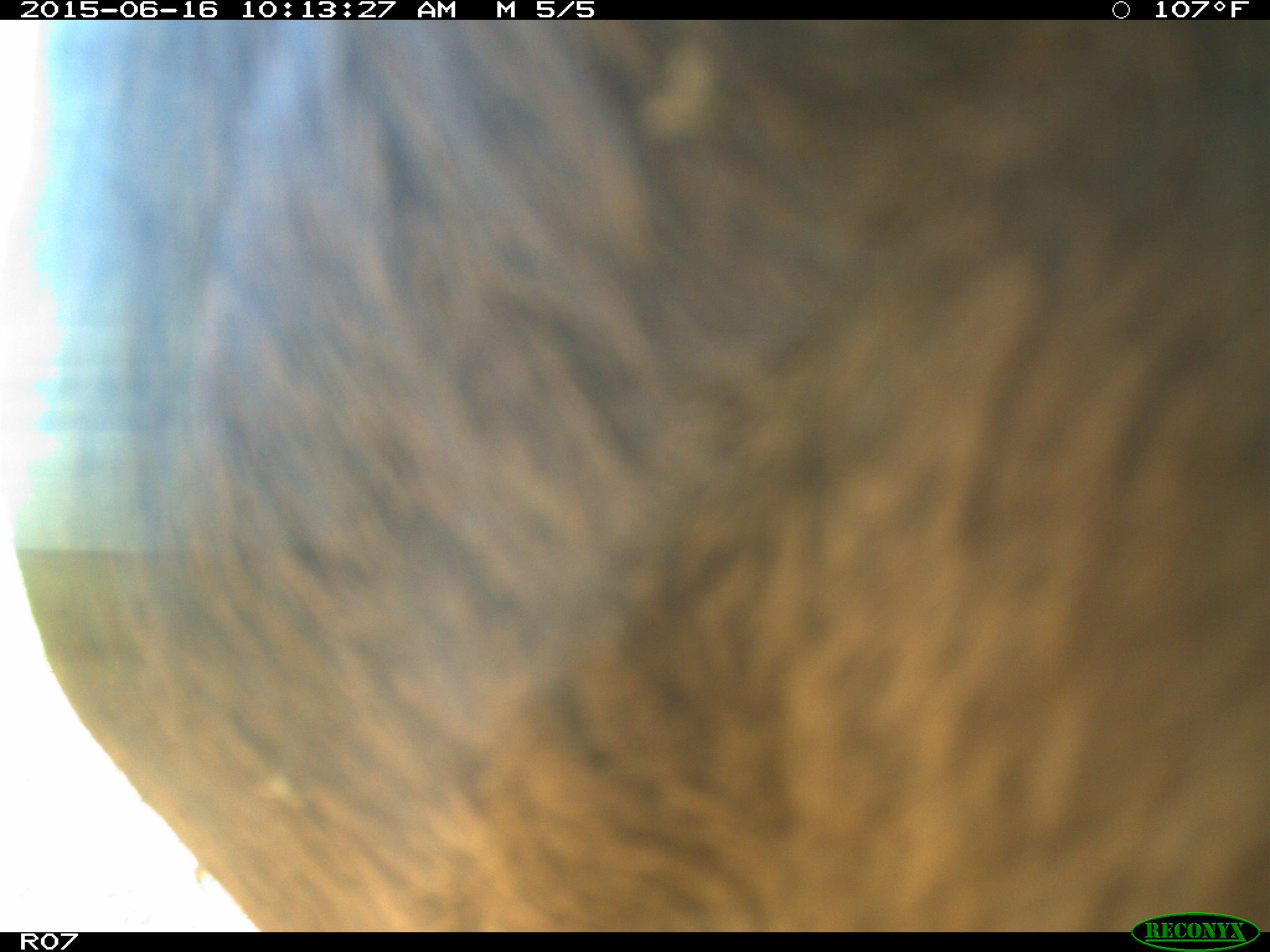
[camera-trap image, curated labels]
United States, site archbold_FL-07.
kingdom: Animalia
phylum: Chordata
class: Mammalia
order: Artiodactyla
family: Bovidae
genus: Bos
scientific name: Bos taurus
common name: domestic cow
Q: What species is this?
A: Bos taurus (domestic cow).